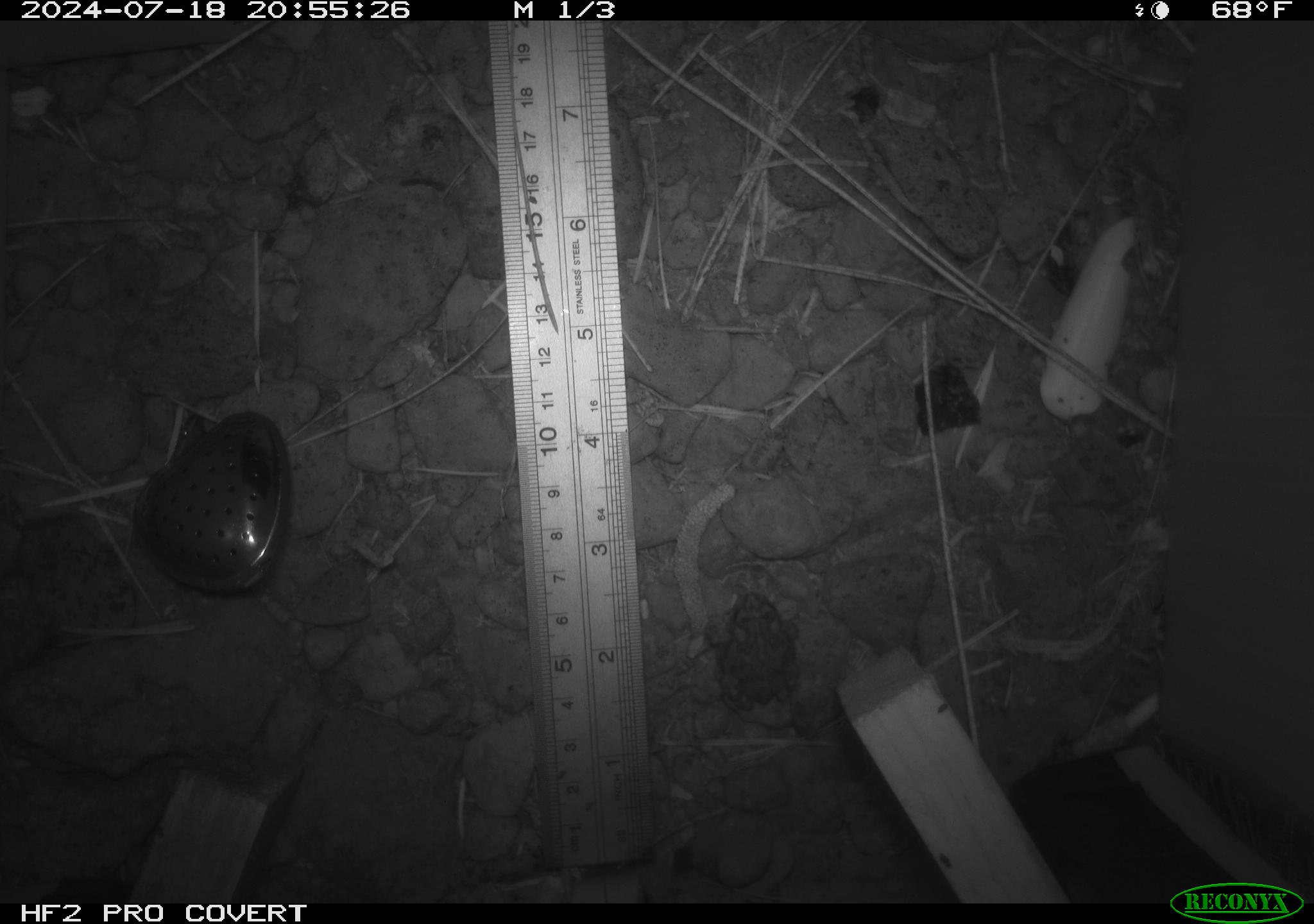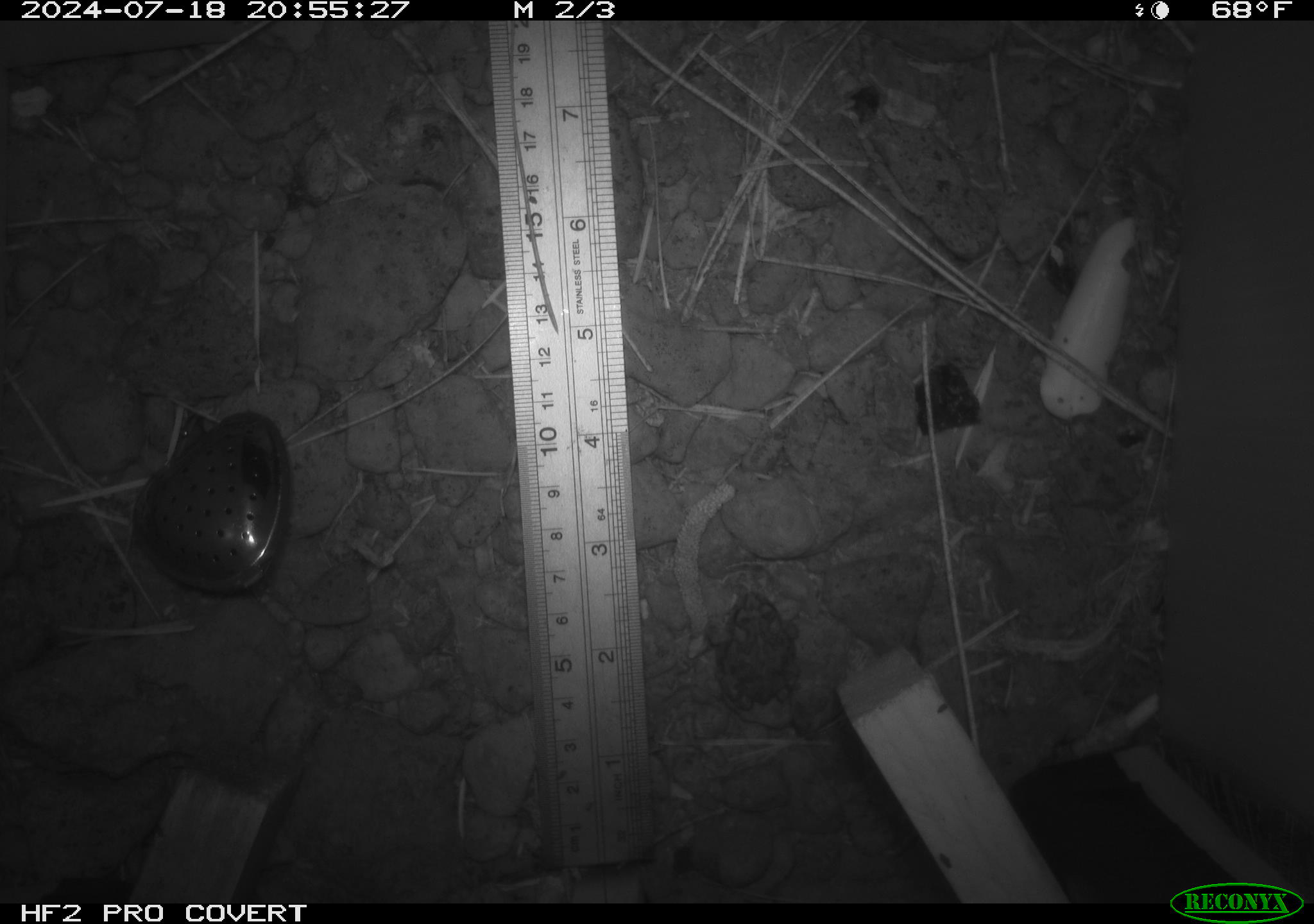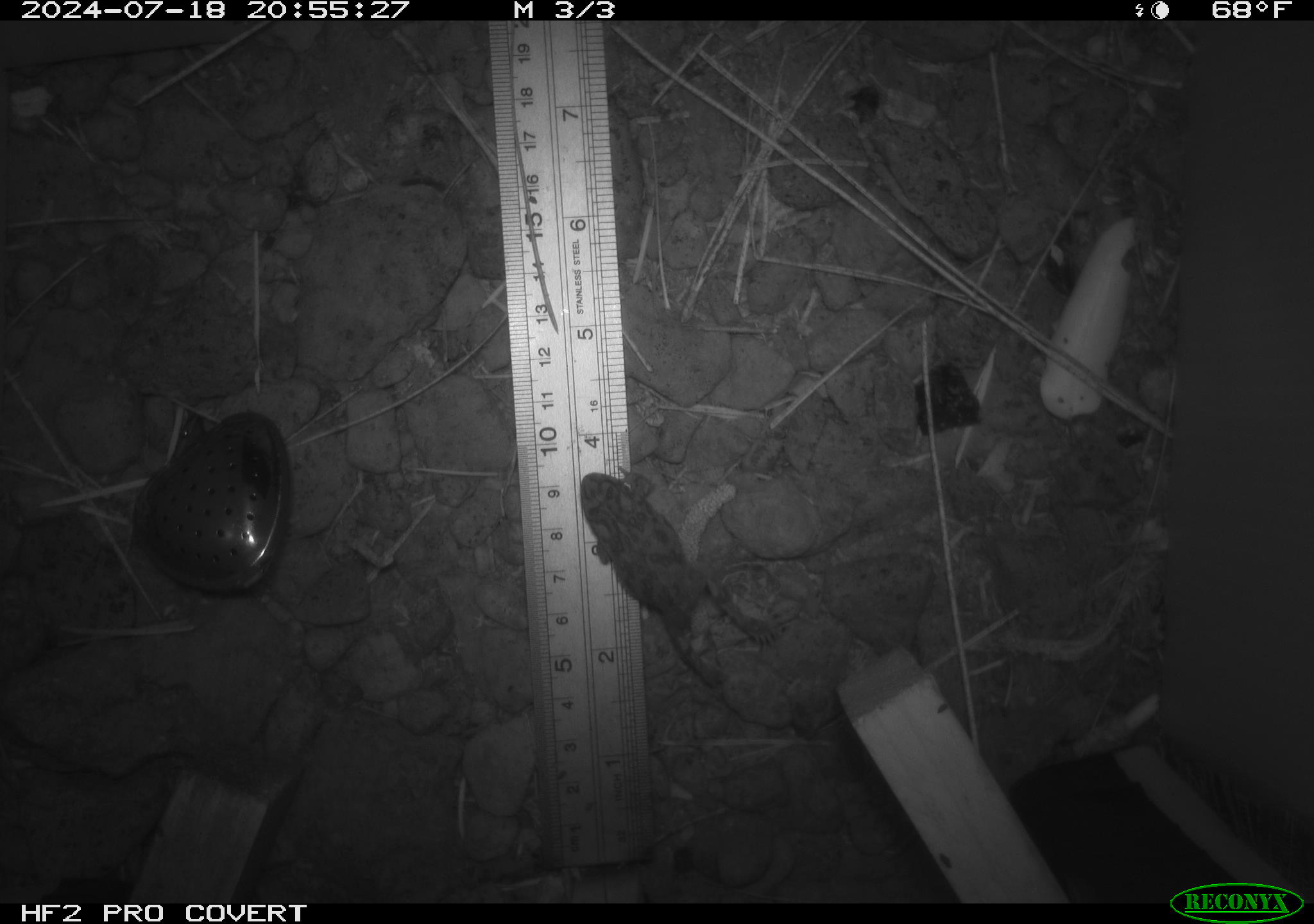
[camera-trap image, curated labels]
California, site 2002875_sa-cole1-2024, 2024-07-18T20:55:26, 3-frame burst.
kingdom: Animalia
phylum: Chordata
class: Amphibia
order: Anura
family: Bufonidae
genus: Anaxyrus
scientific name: Anaxyrus boreas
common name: western toad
Western toad (Anaxyrus boreas).